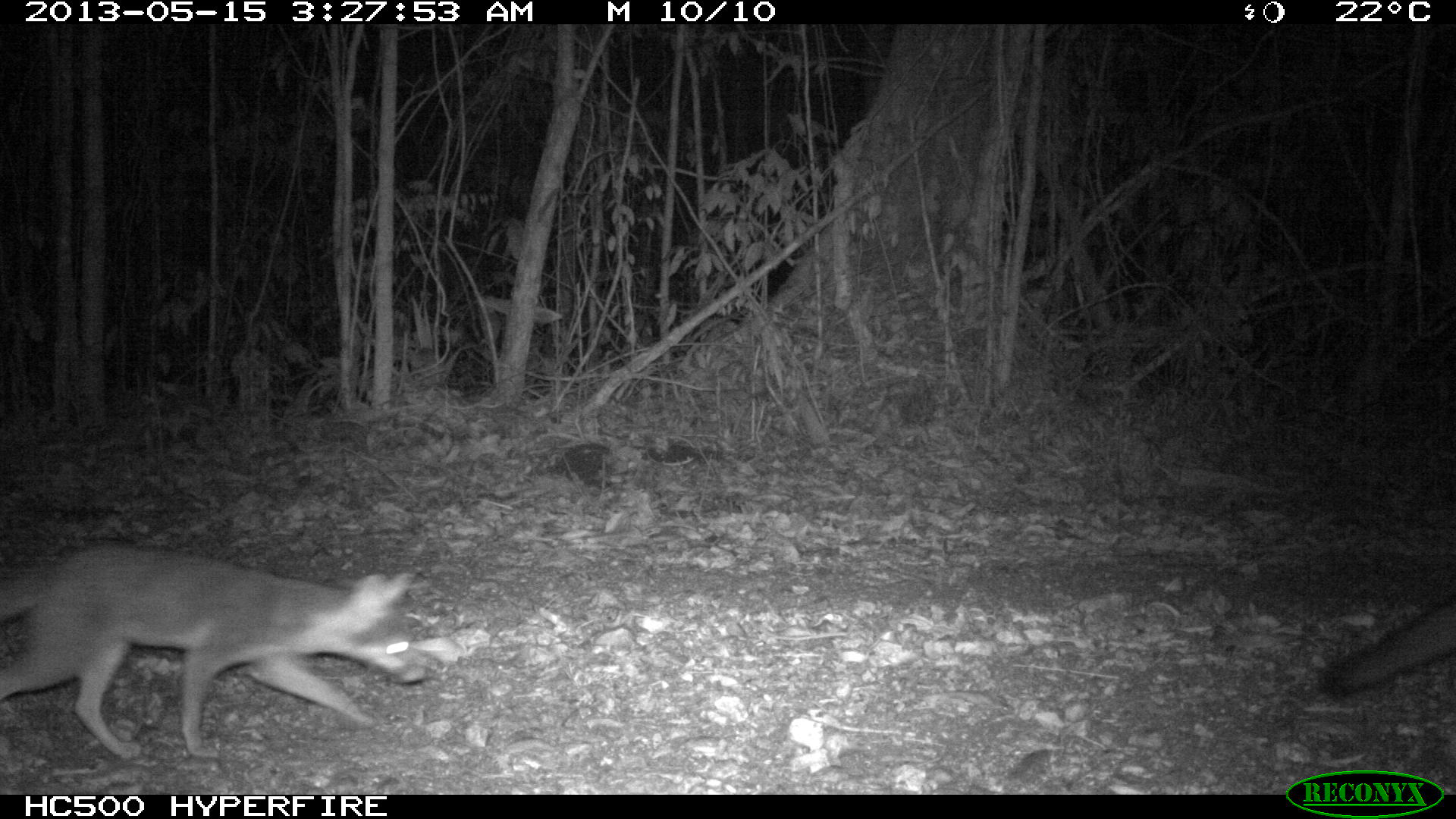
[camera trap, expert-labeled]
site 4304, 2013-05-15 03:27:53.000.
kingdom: Animalia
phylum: Chordata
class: Mammalia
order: Carnivora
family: Canidae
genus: Urocyon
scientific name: Urocyon cinereoargenteus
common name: gray fox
Urocyon cinereoargenteus (gray fox), count 2.